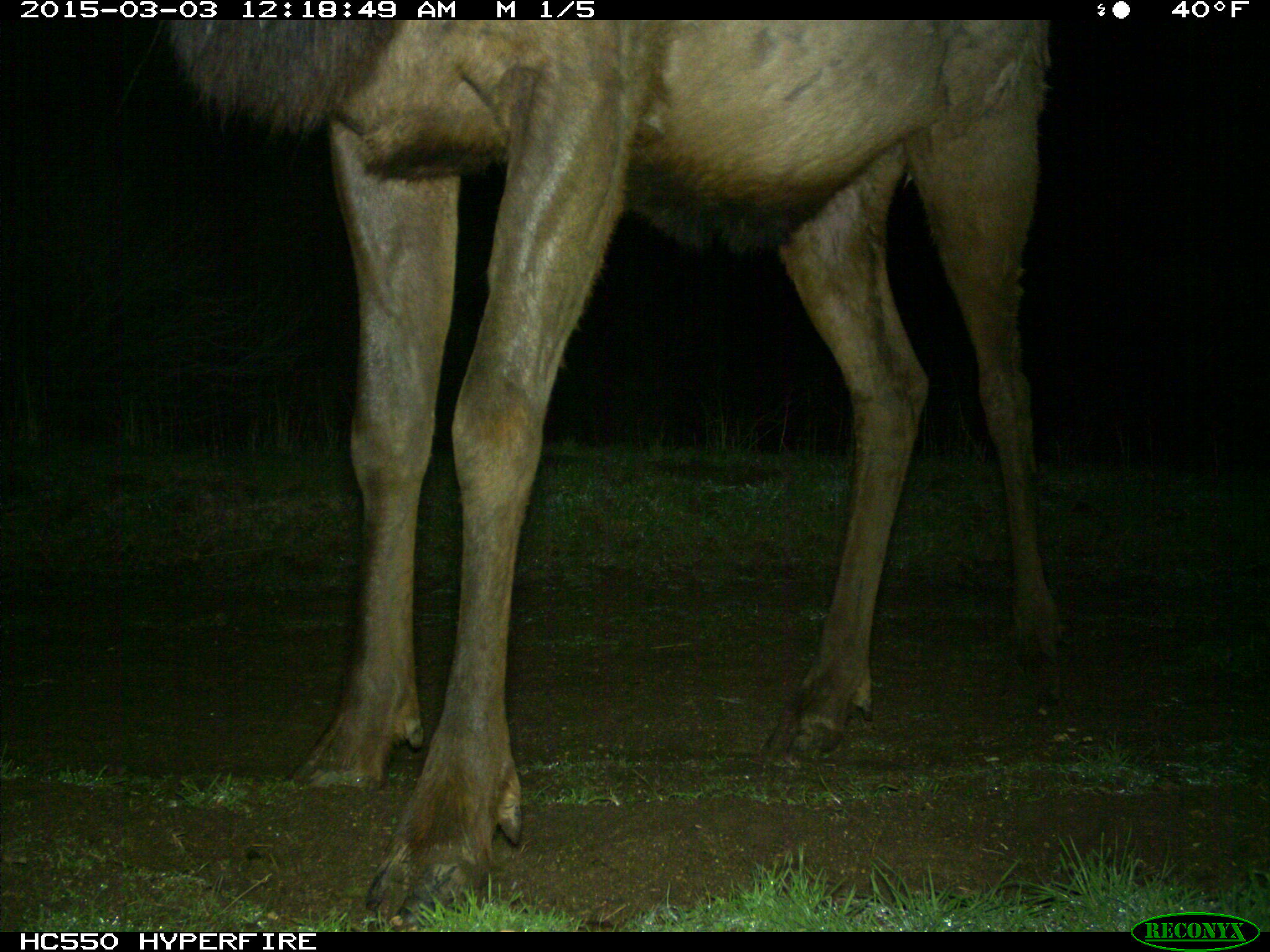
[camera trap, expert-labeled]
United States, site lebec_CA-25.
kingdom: Animalia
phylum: Chordata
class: Mammalia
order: Artiodactyla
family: Cervidae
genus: Cervus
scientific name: Cervus canadensis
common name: elk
Cervus canadensis (elk).